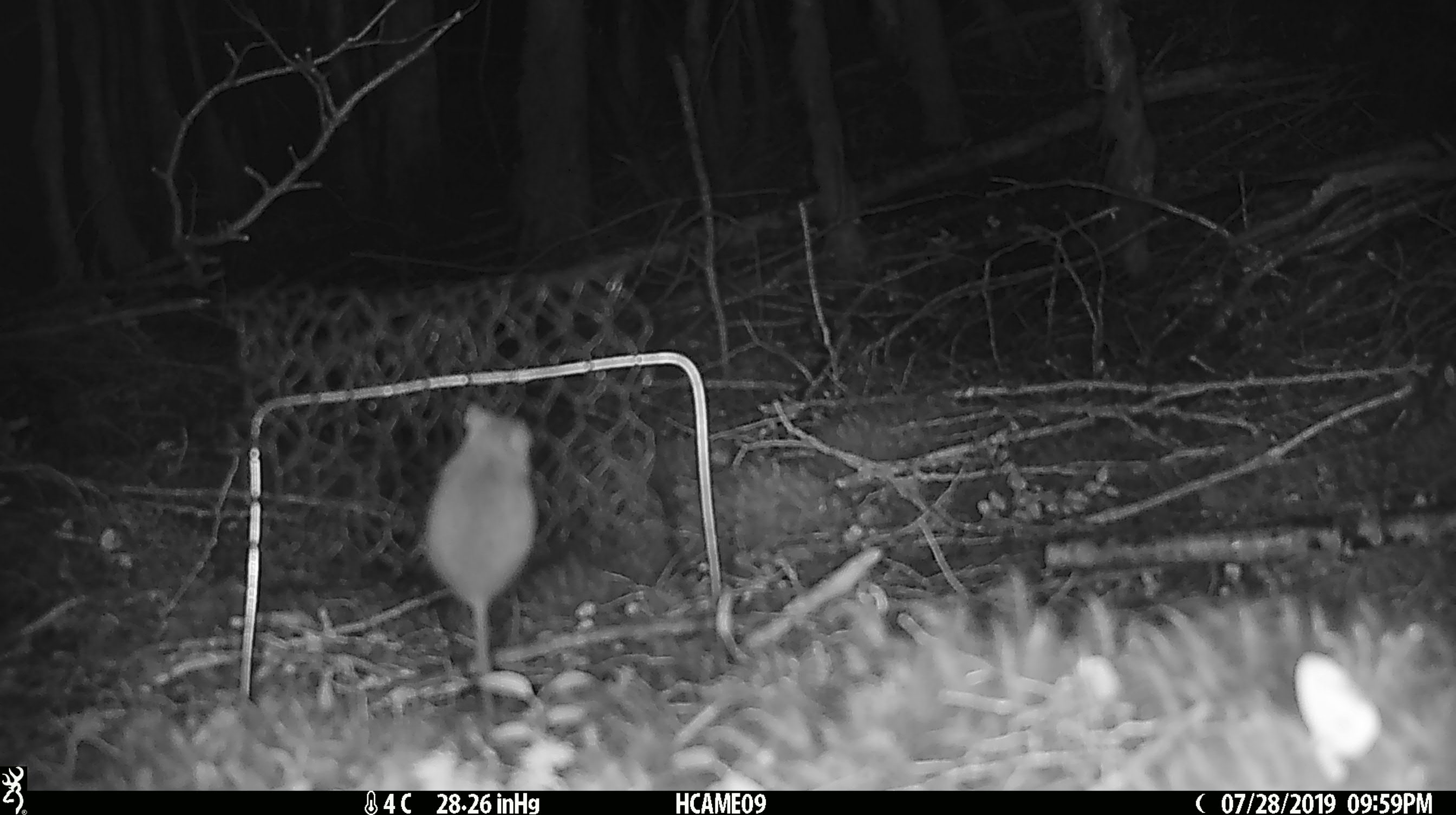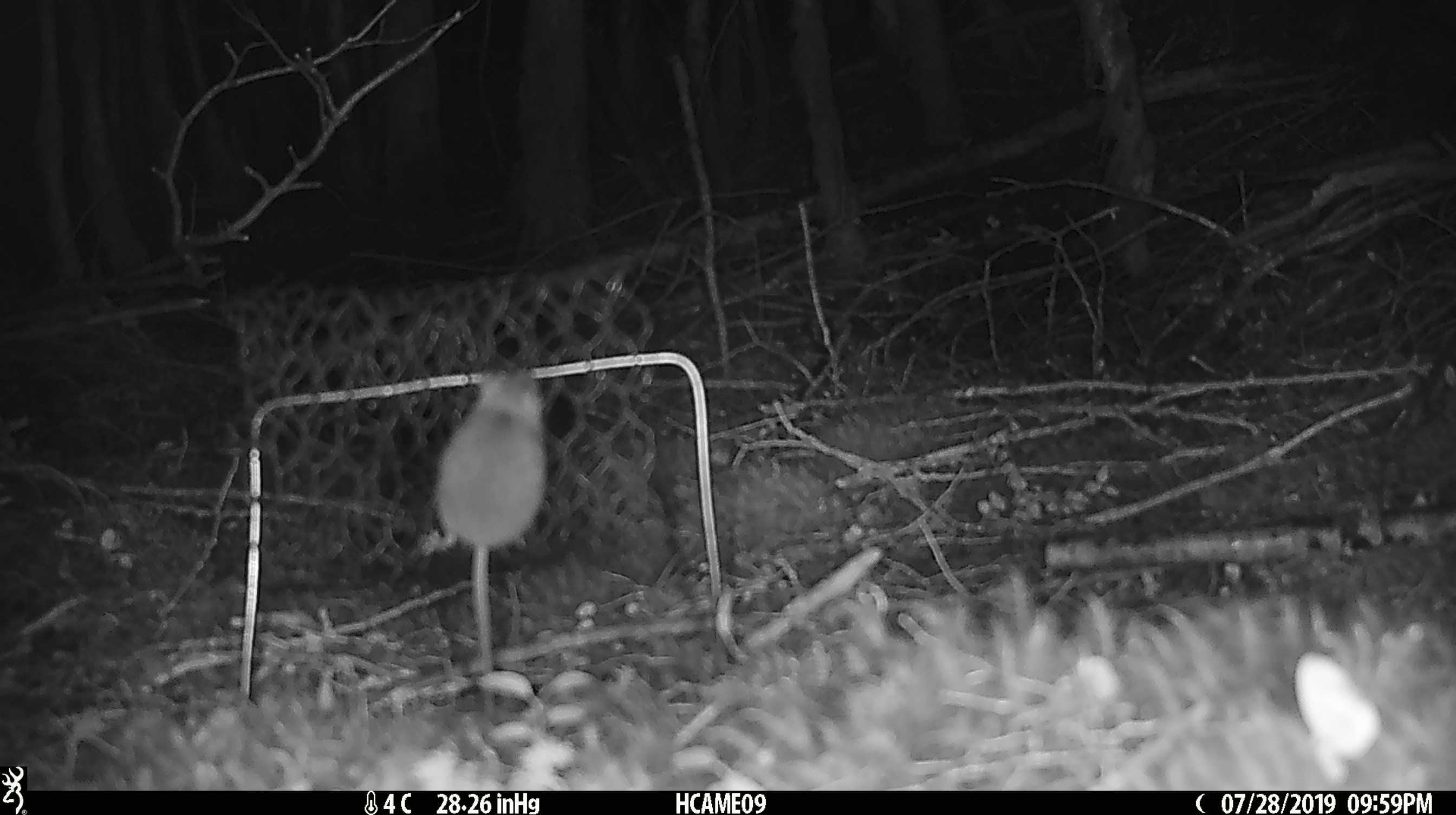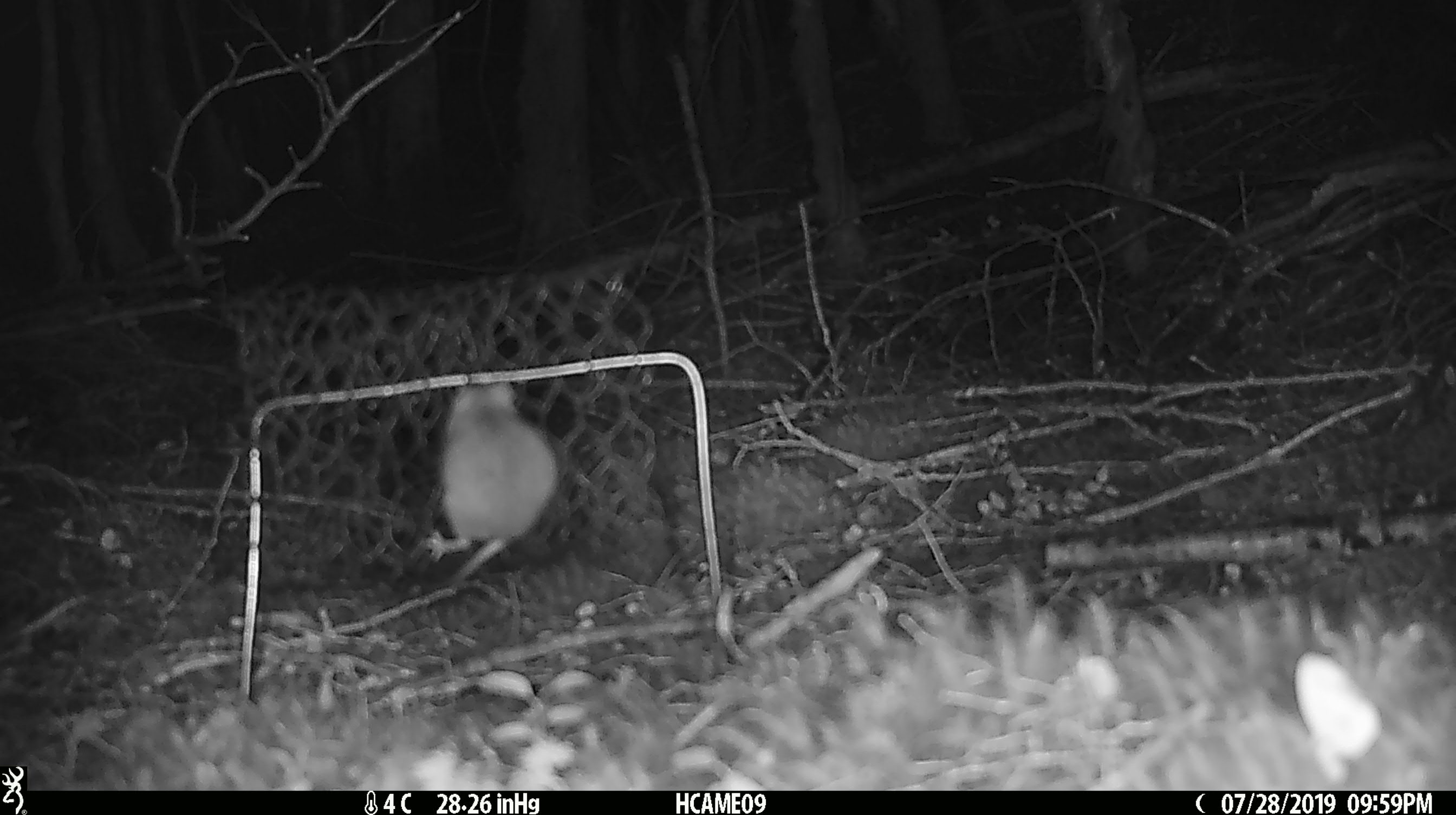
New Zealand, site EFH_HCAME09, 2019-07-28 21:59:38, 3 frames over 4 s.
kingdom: Animalia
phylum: Chordata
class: Mammalia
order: Rodentia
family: Muridae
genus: Mus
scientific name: Mus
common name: mouse